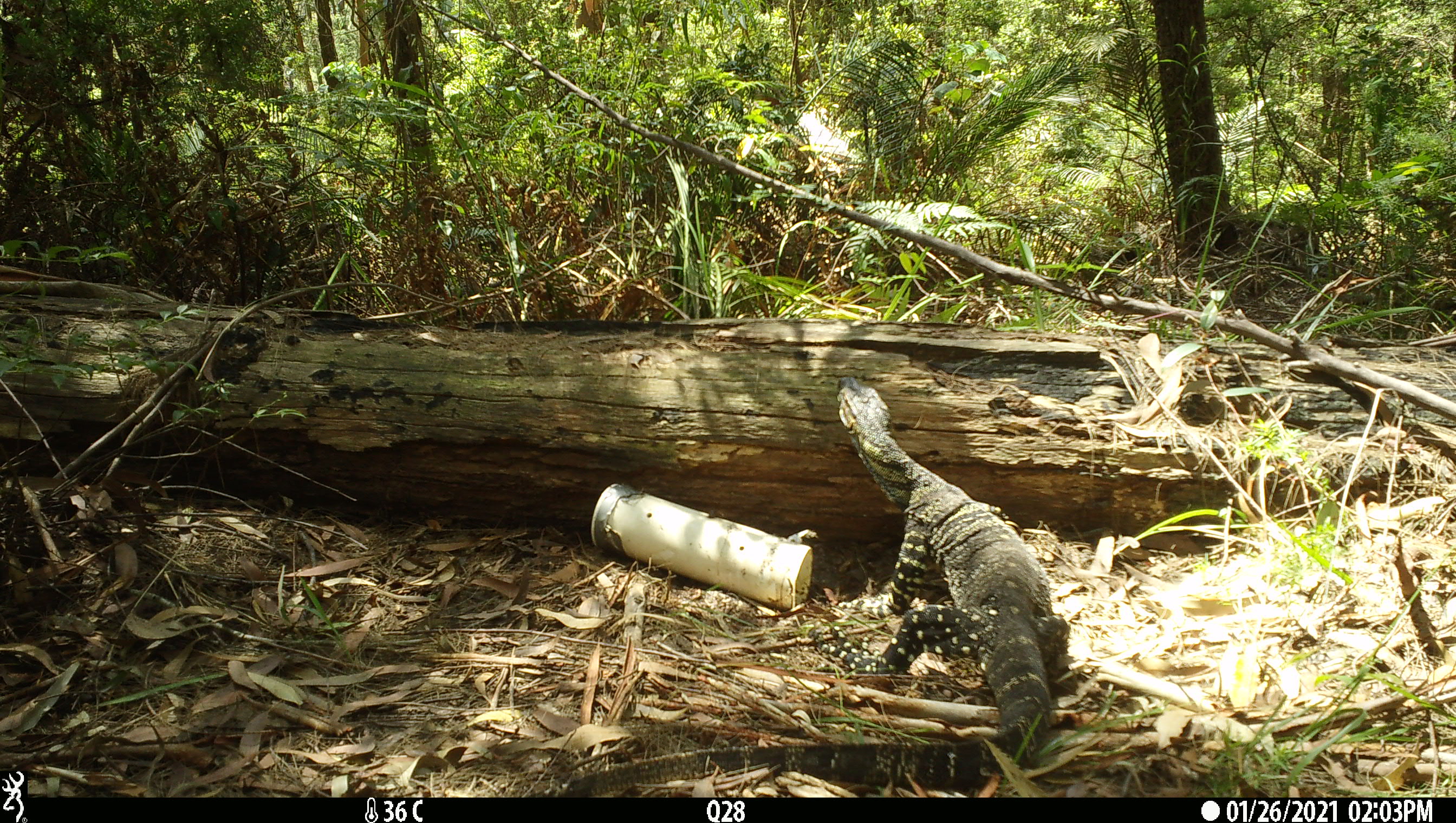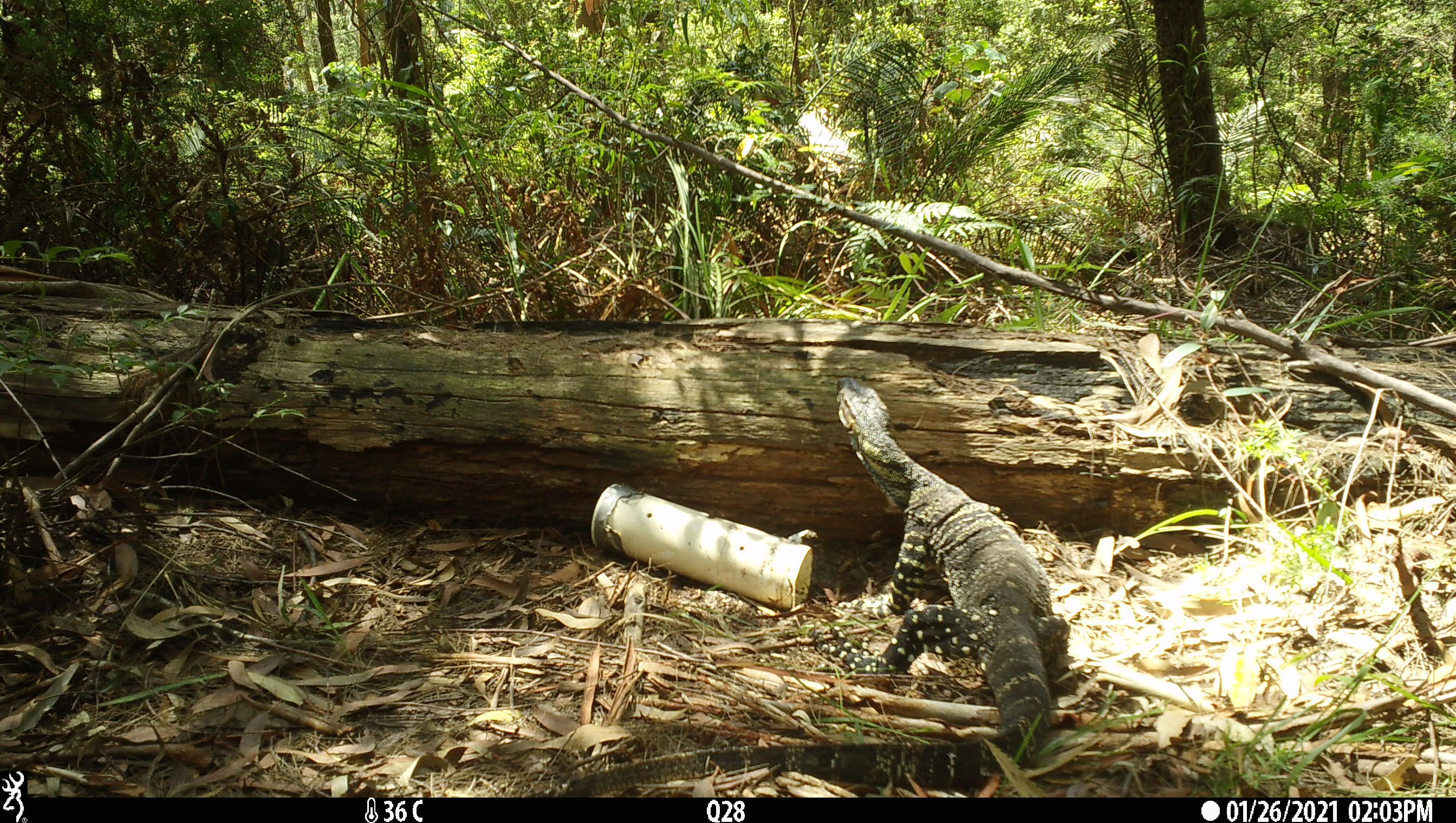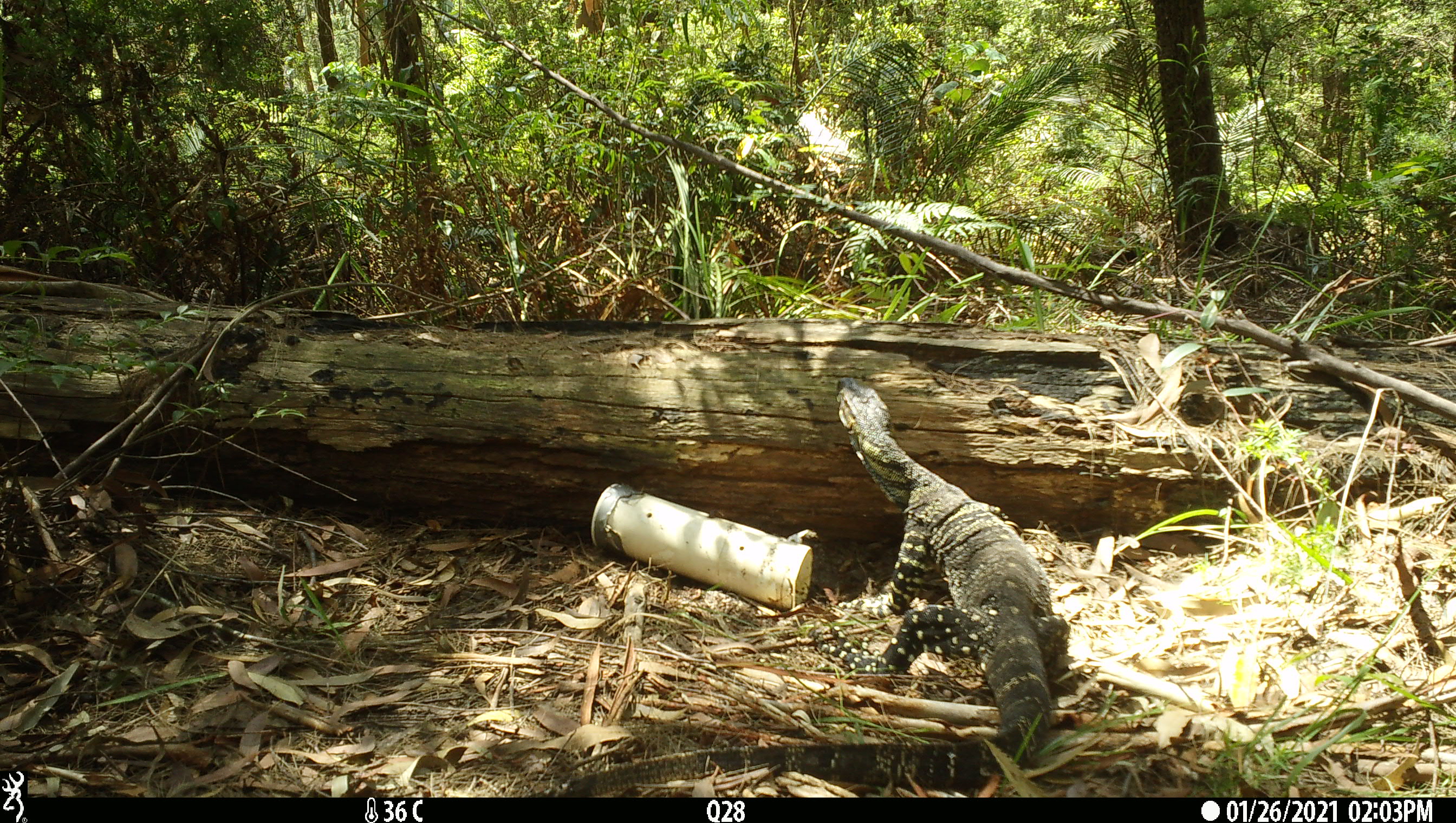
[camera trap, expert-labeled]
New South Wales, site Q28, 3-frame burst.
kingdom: Animalia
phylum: Chordata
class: Reptilia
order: Squamata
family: Varanidae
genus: Varanus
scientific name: Varanus varius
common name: lace monitor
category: goanna